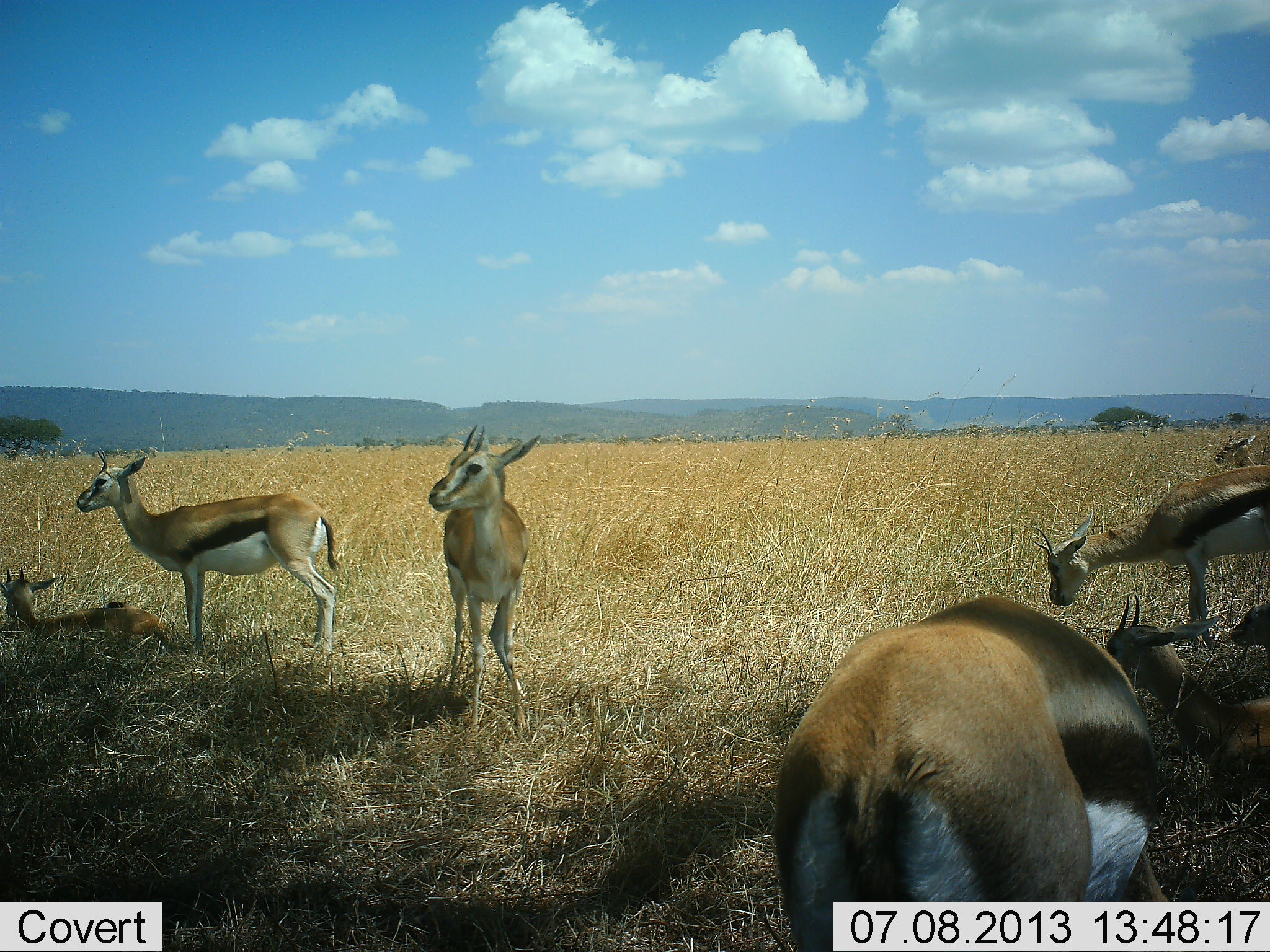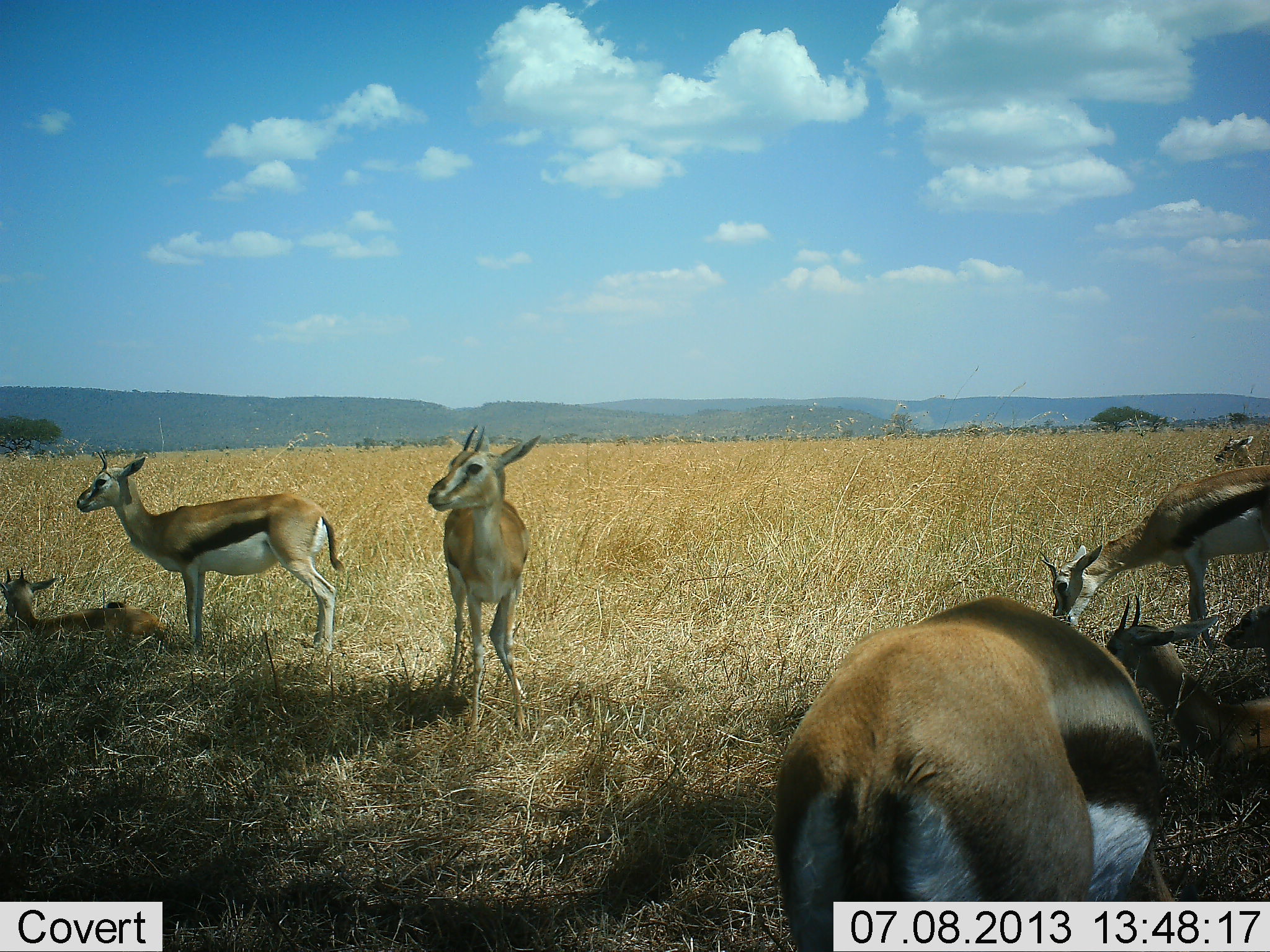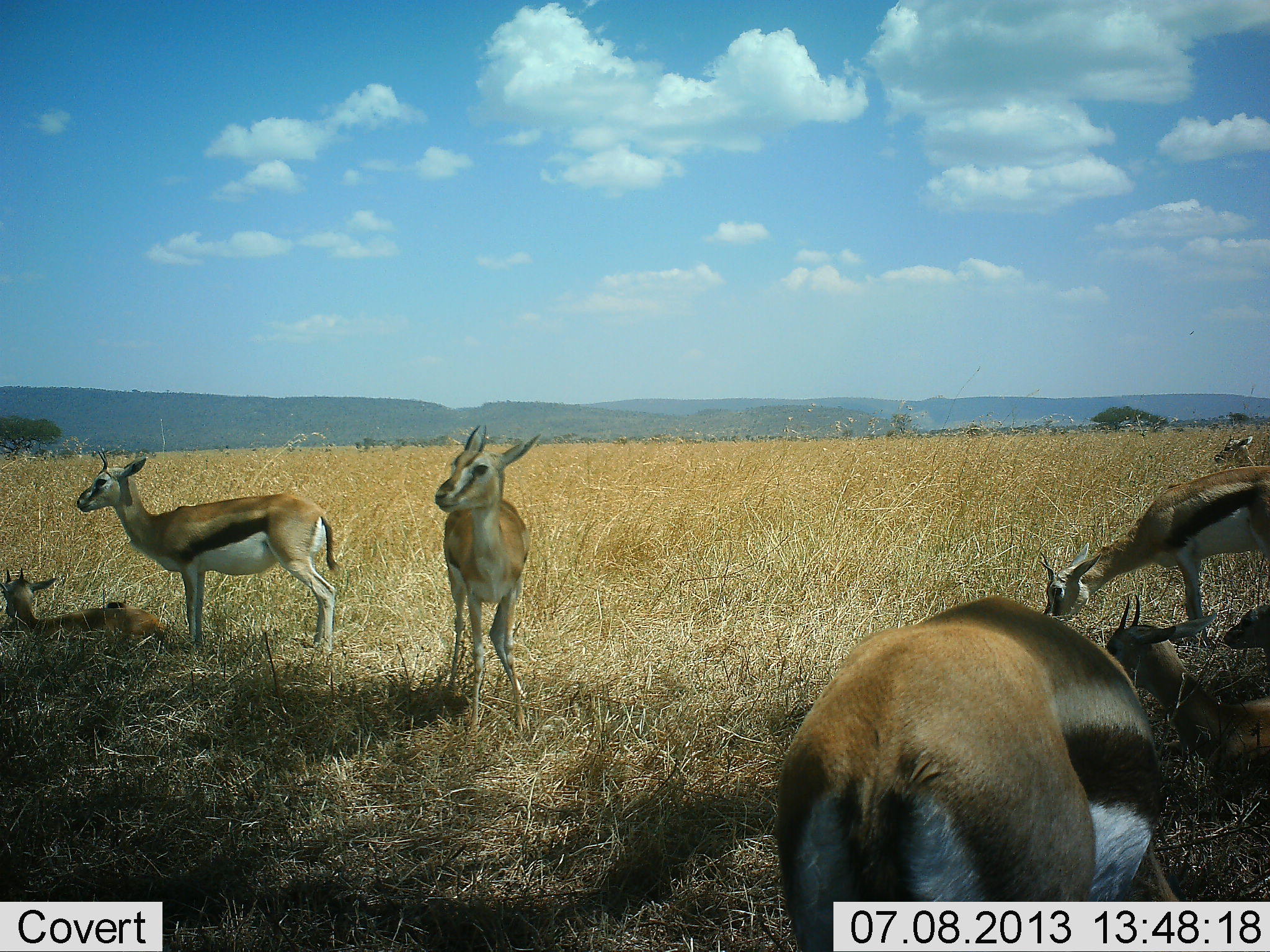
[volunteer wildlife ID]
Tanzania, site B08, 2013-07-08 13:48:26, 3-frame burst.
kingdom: Animalia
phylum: Chordata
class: Mammalia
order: Artiodactyla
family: Bovidae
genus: Eudorcas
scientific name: Eudorcas thomsonii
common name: thomson's gazelle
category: gazellethomsons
Gazellethomsons (thomson's gazelle) (Eudorcas thomsonii), count 7. Behavior (volunteer vote fractions): standing 90%, resting 90%, moving 0%, interacting 10%. Young present (vote fraction): 20%. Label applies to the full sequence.